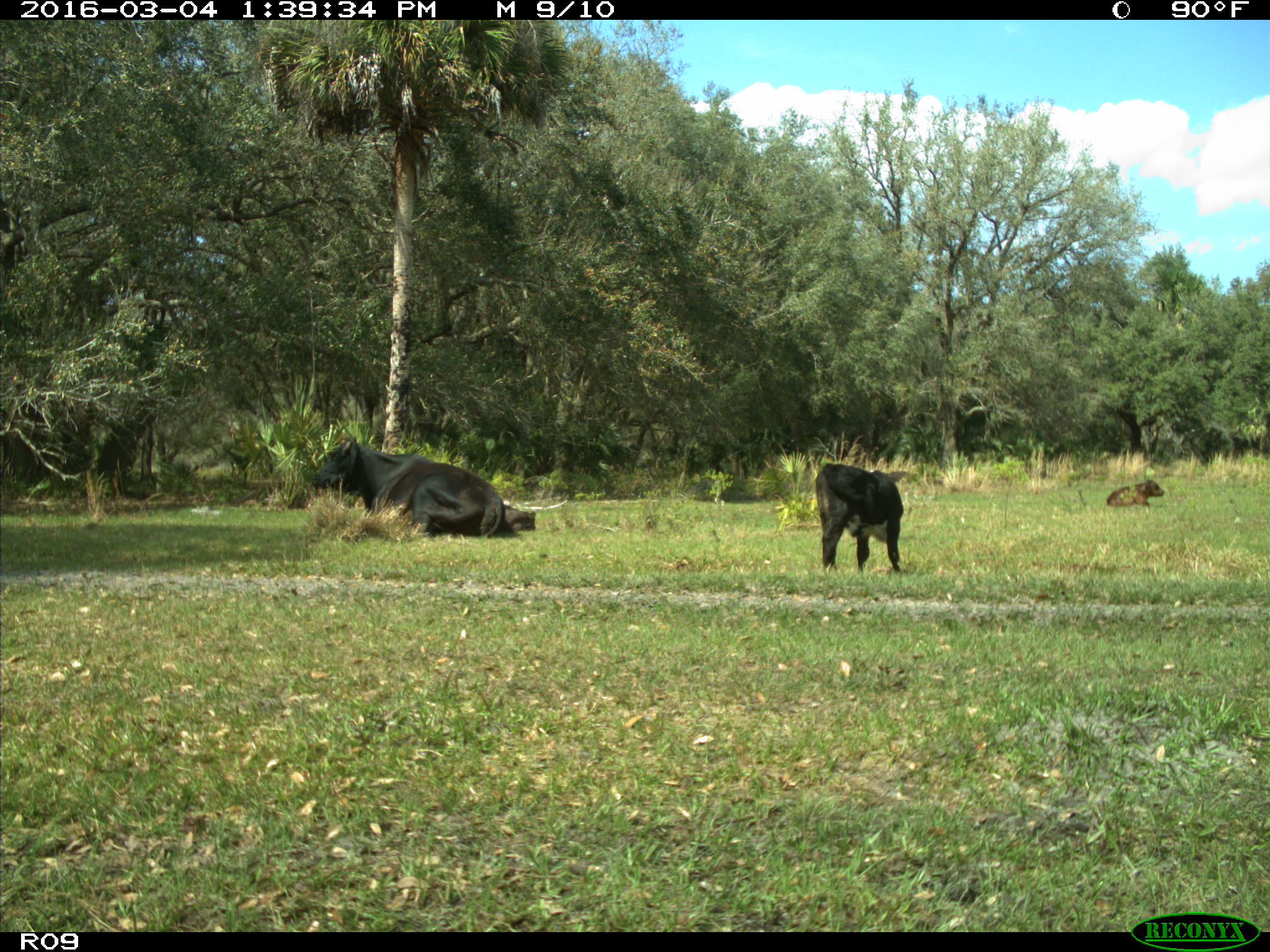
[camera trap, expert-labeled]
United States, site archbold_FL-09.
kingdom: Animalia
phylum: Chordata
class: Mammalia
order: Artiodactyla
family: Bovidae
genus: Bos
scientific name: Bos taurus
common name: domestic cow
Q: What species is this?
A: Bos taurus (domestic cow).